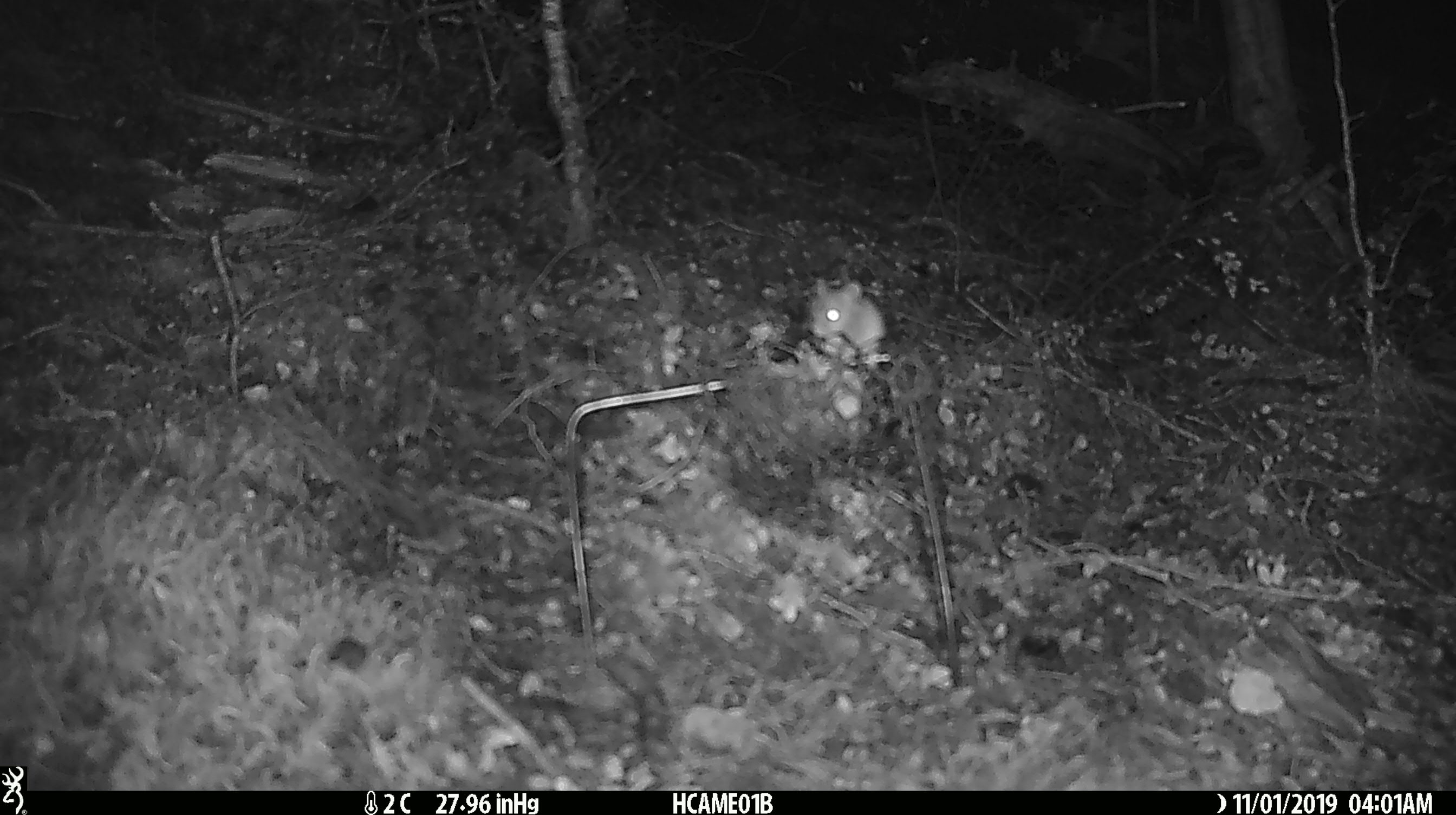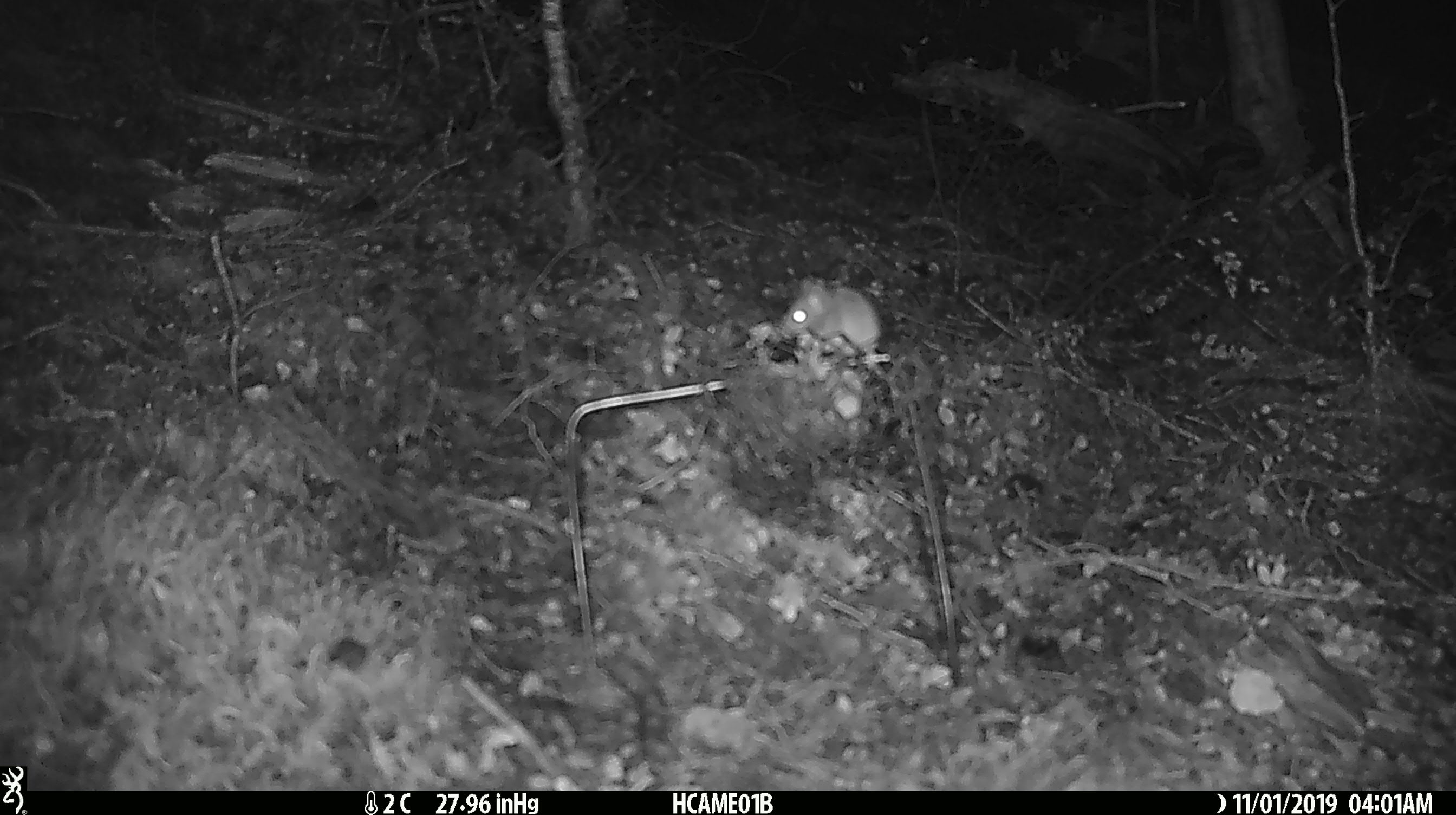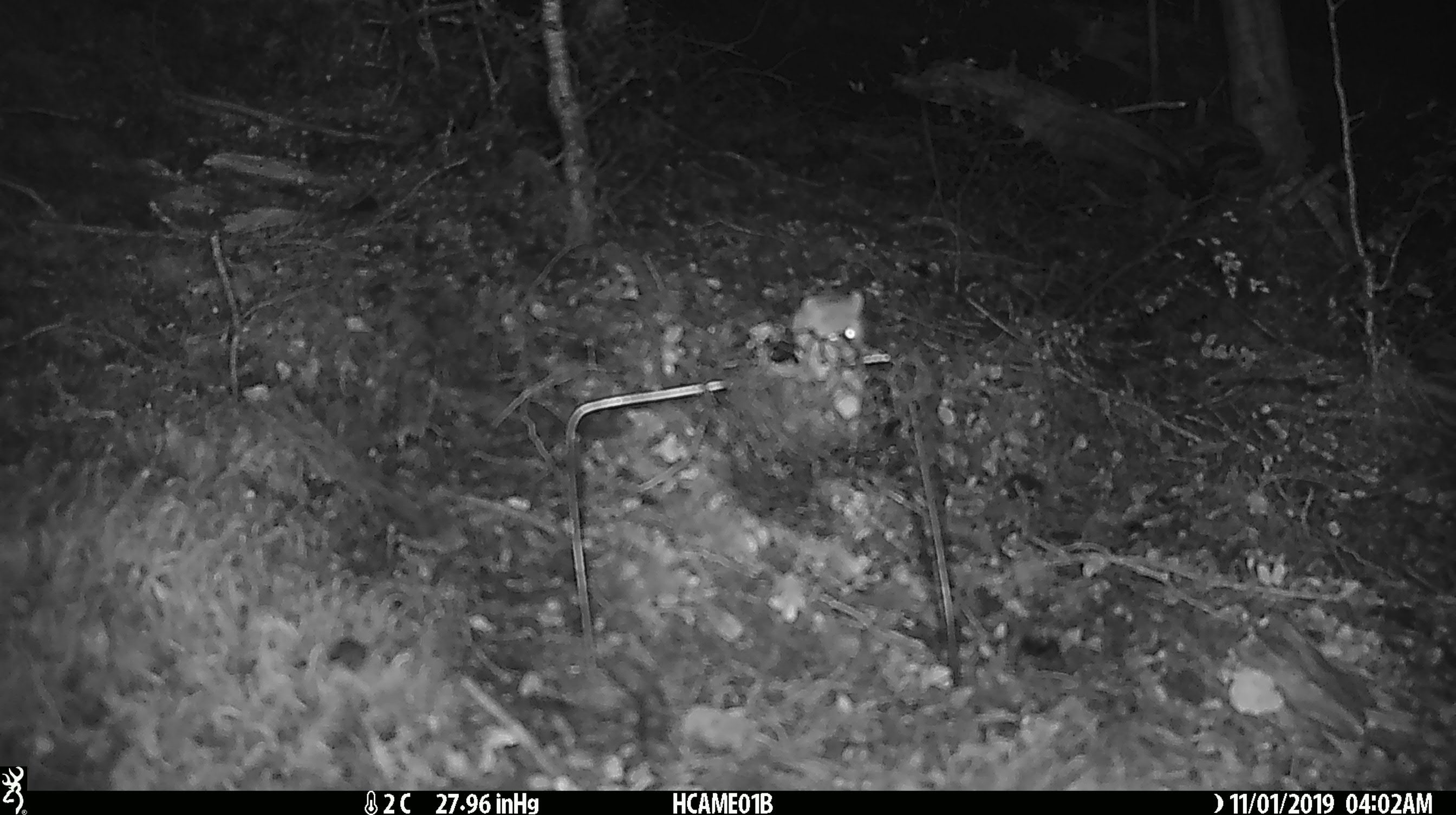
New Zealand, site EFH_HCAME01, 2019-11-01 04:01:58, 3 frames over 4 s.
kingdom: Animalia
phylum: Chordata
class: Mammalia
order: Rodentia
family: Muridae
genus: Mus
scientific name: Mus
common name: mouse